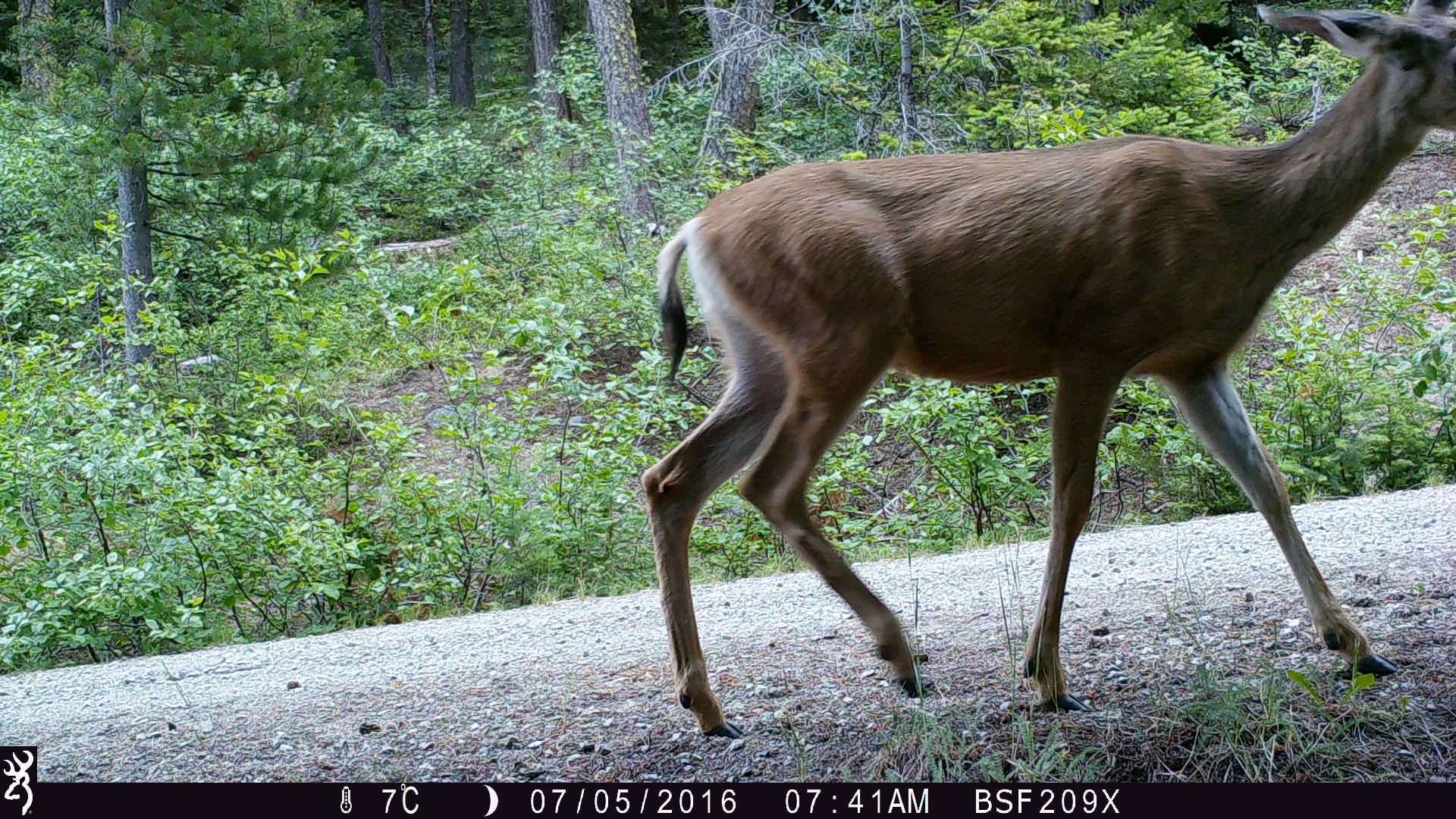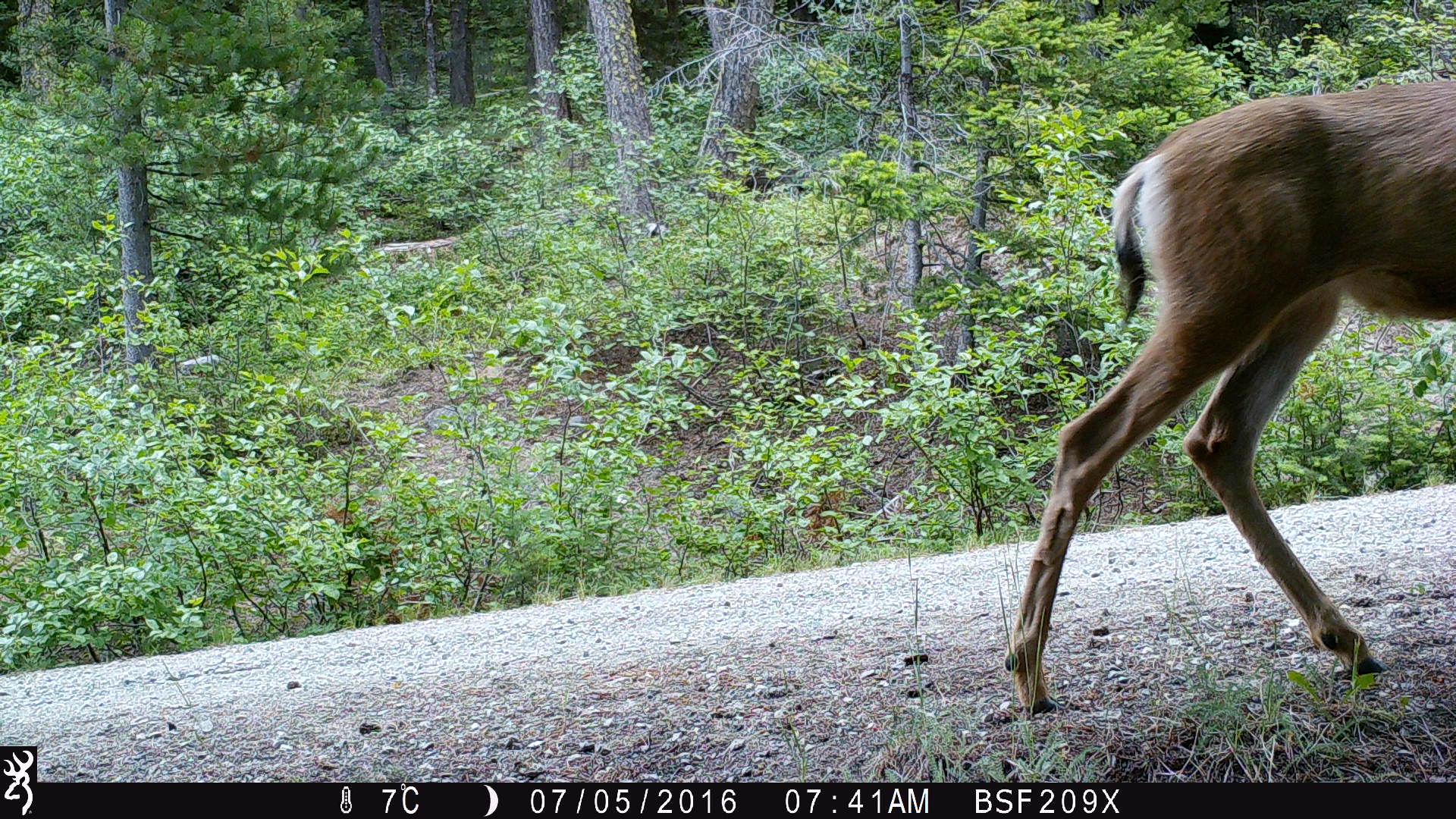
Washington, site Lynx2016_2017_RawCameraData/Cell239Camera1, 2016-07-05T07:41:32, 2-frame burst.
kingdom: Animalia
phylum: Chordata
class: Mammalia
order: Artiodactyla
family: Cervidae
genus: Odocoileus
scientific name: Odocoileus hemionus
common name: mule deer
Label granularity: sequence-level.